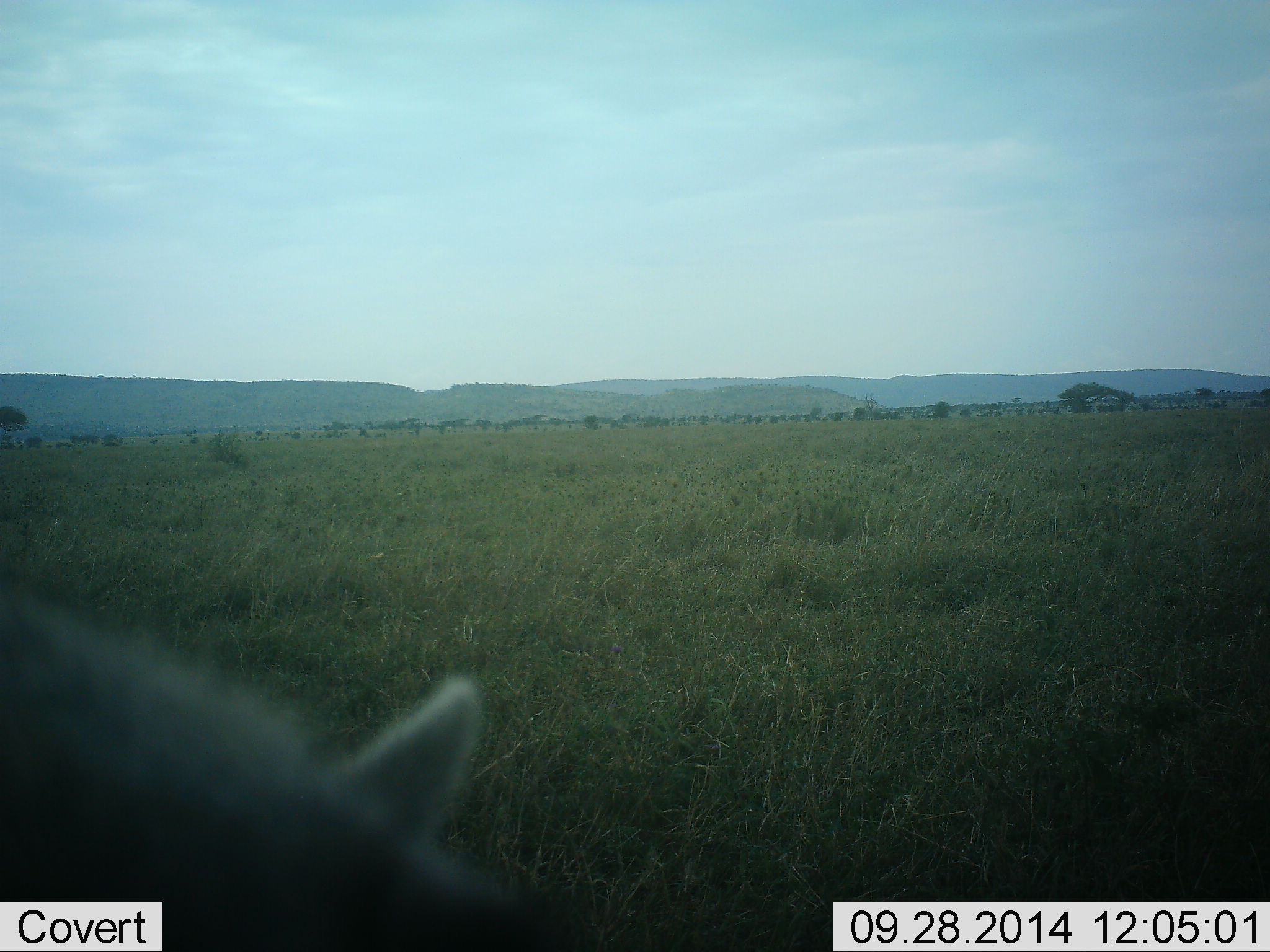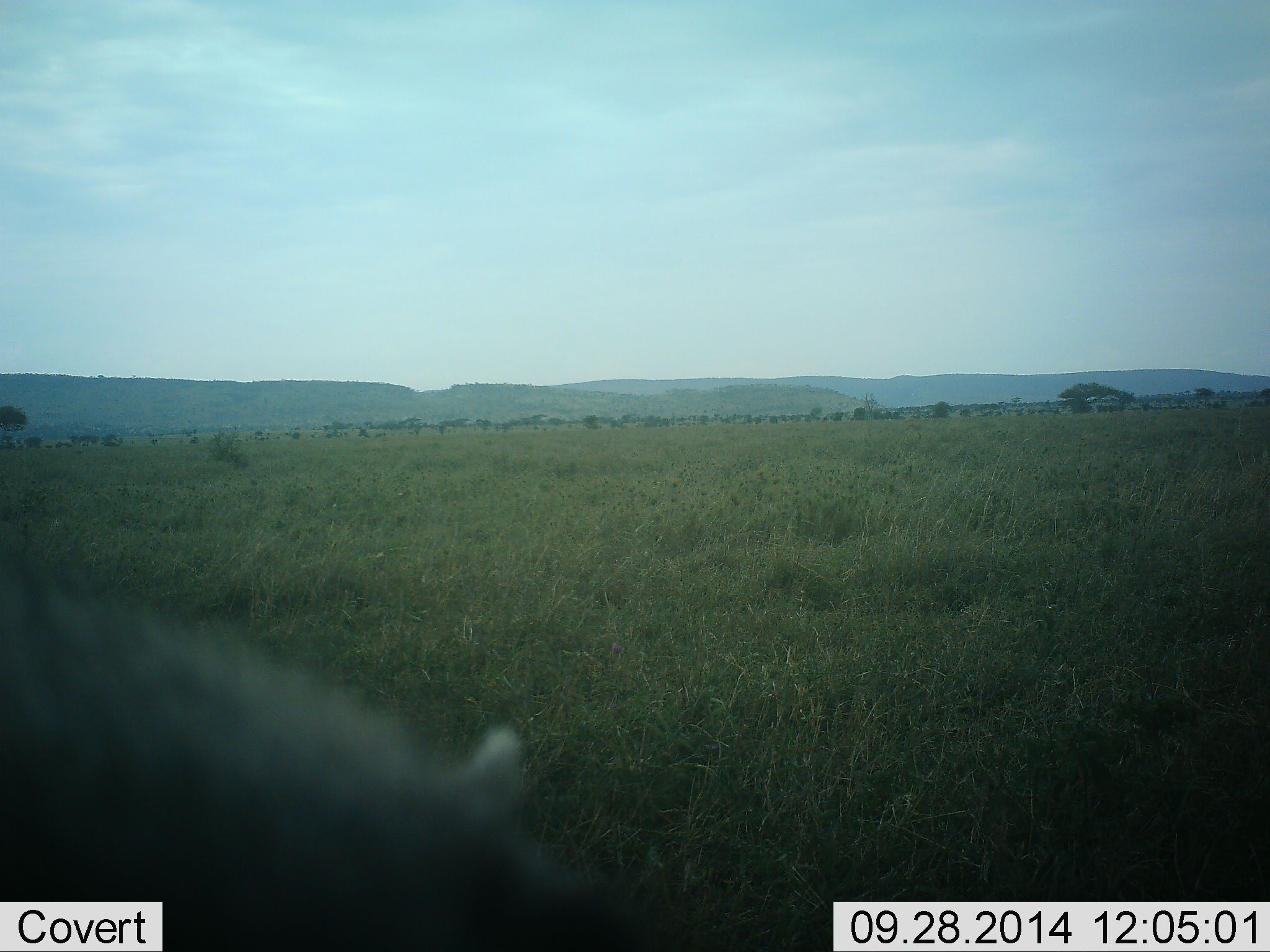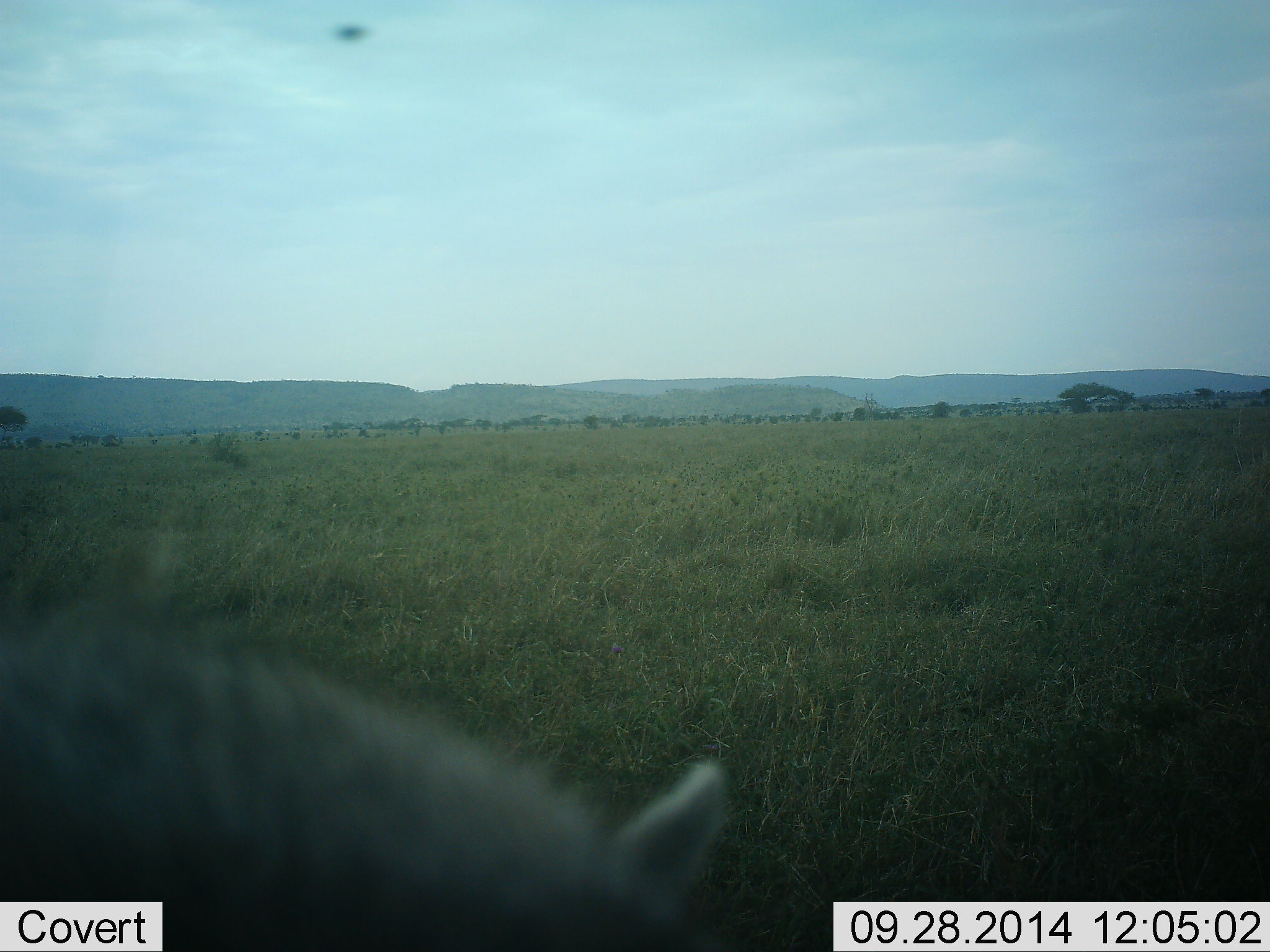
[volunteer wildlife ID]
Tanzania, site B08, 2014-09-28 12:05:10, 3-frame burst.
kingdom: Animalia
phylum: Chordata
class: Mammalia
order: Carnivora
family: Hyaenidae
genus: Crocuta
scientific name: Crocuta crocuta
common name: spotted hyena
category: hyenaspotted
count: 1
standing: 33%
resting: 0%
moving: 33%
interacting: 0%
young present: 0%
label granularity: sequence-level